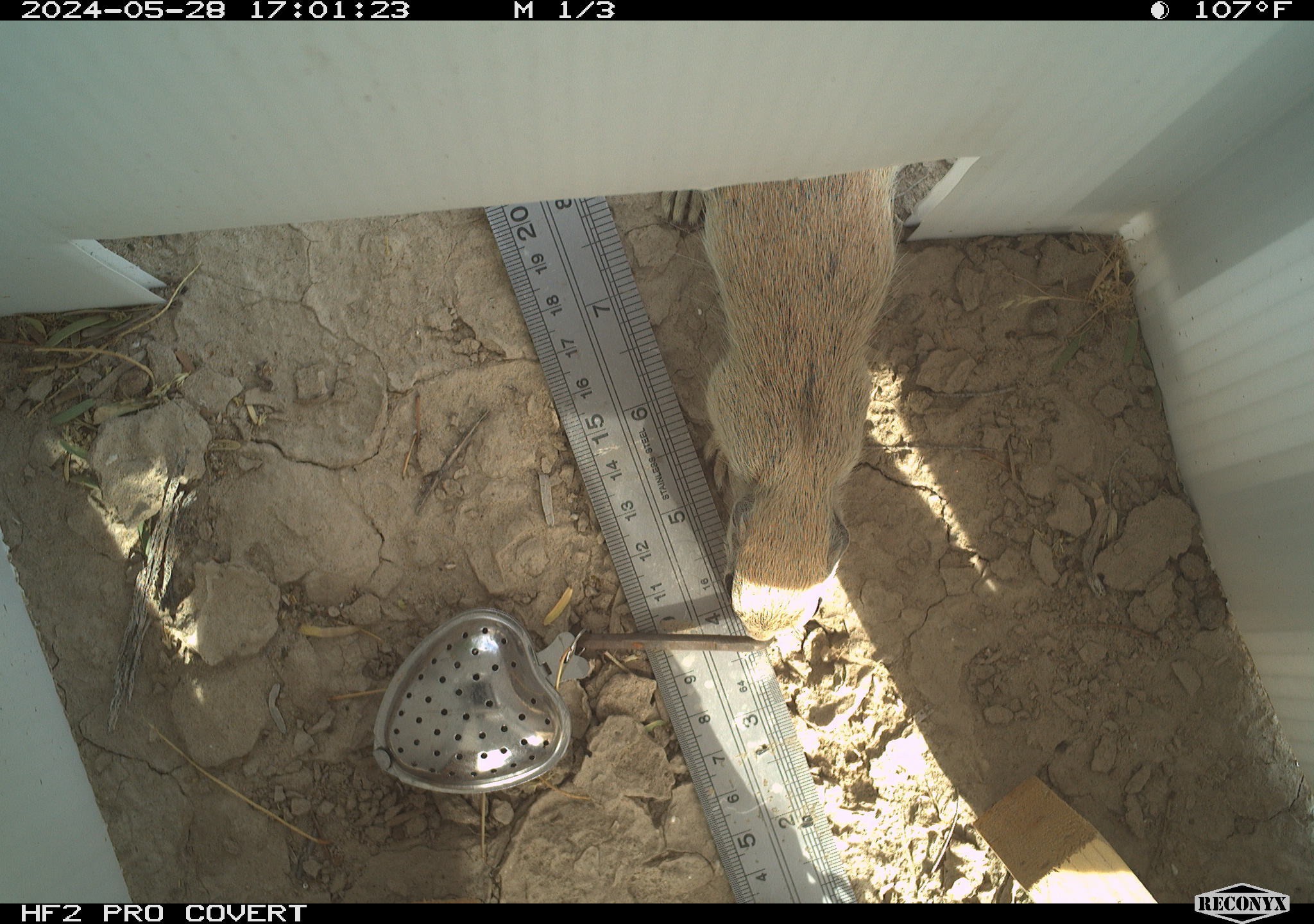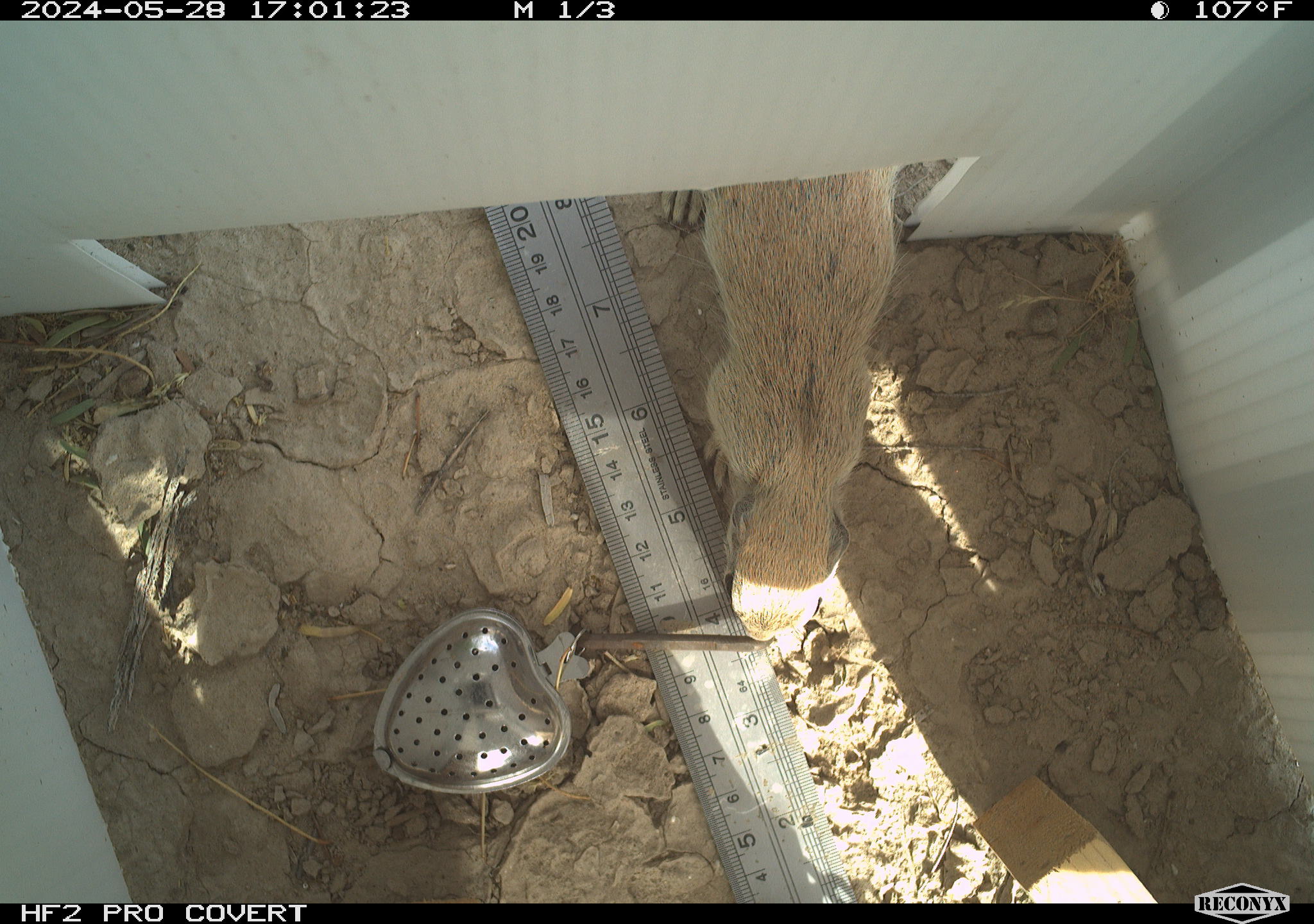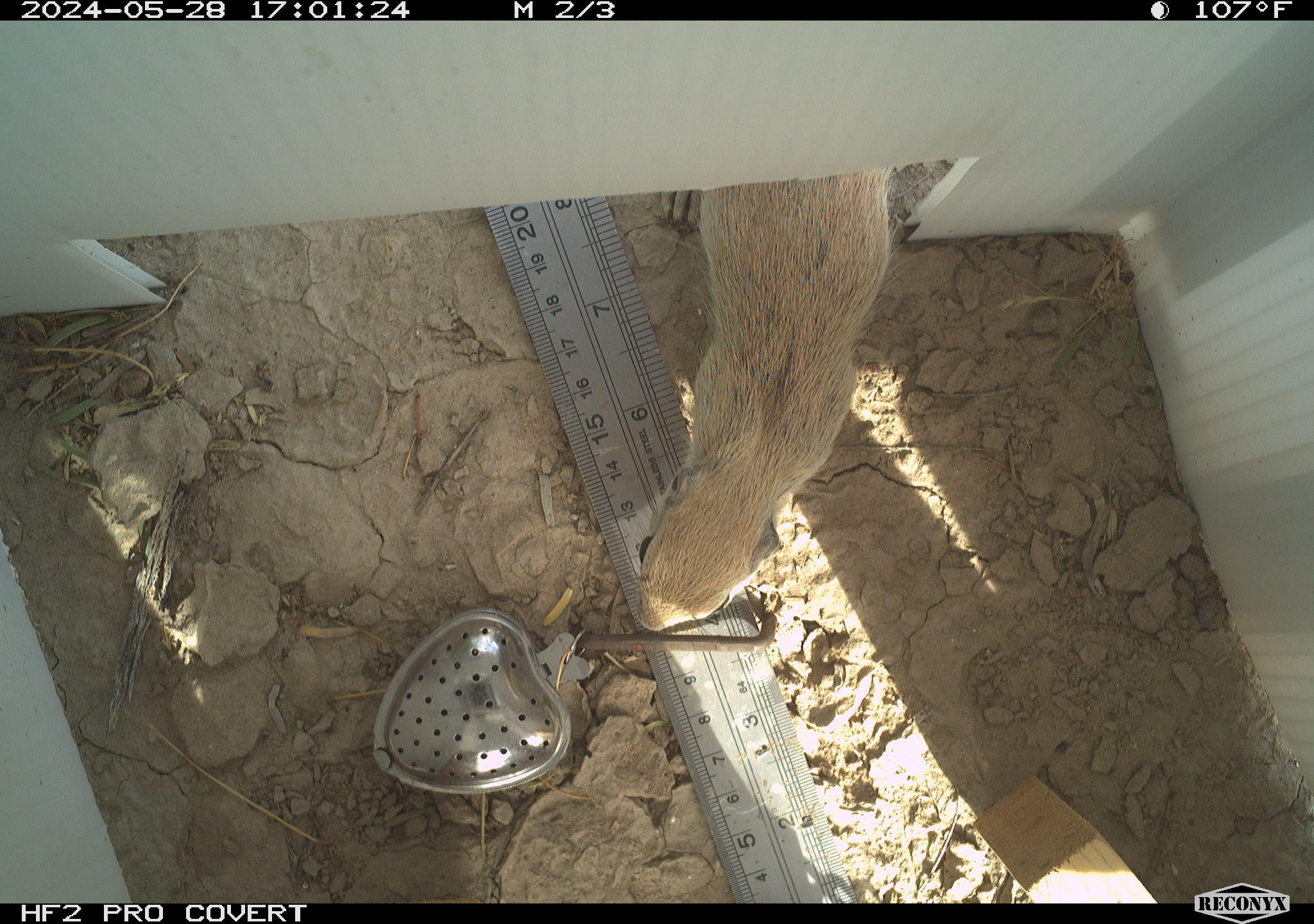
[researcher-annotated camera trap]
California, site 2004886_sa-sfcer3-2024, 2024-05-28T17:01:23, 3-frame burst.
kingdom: Animalia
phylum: Chordata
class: Mammalia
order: Rodentia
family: Sciuridae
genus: Xerospermophilus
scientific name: Xerospermophilus tereticaudus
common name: round-tailed ground squirrel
Round-tailed ground squirrel (Xerospermophilus tereticaudus).